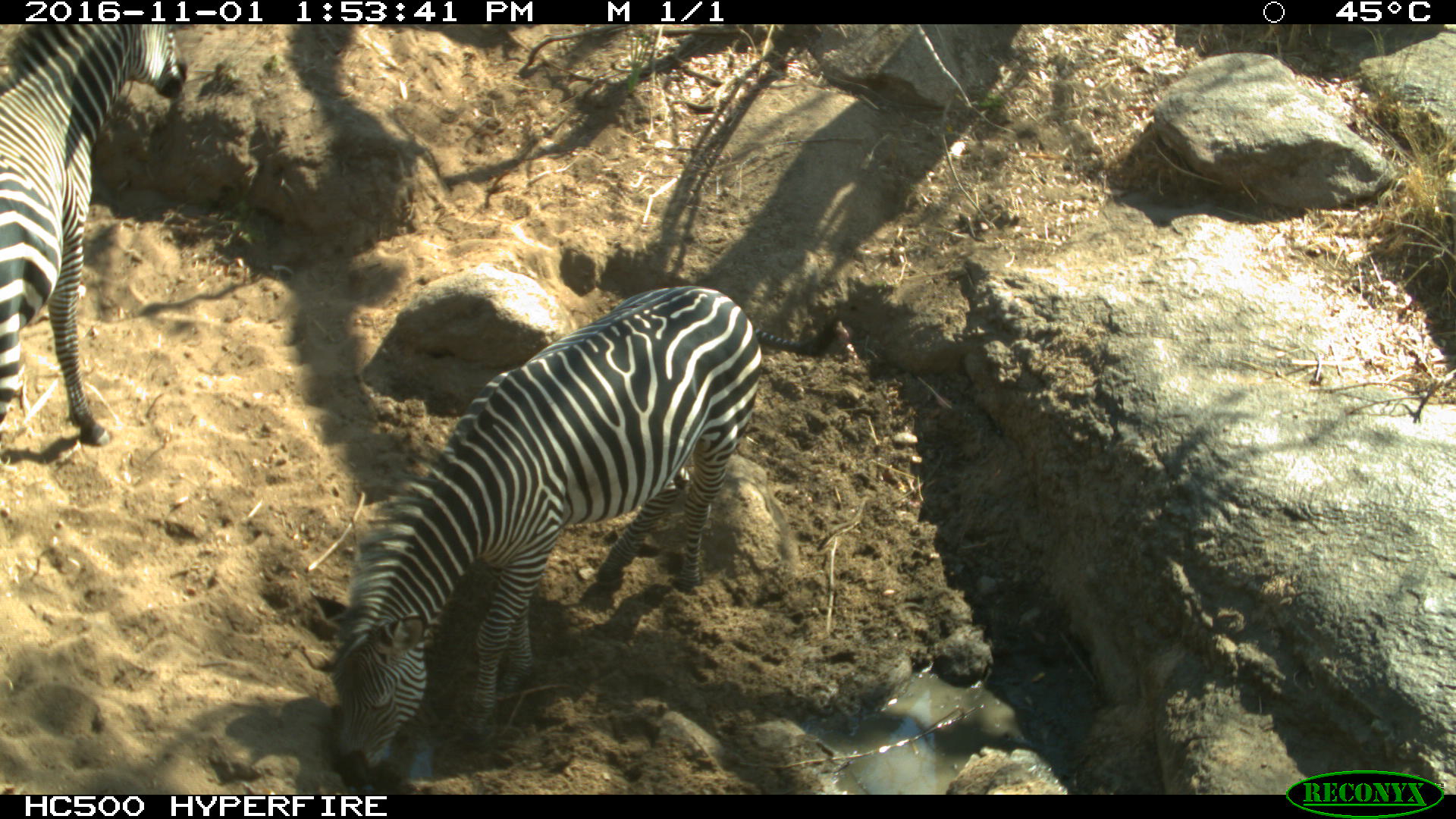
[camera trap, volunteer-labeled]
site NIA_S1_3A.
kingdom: Animalia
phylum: Chordata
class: Mammalia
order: Perissodactyla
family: Equidae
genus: Equus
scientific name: Equus quagga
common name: plains zebra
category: zebraplains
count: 2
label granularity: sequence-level